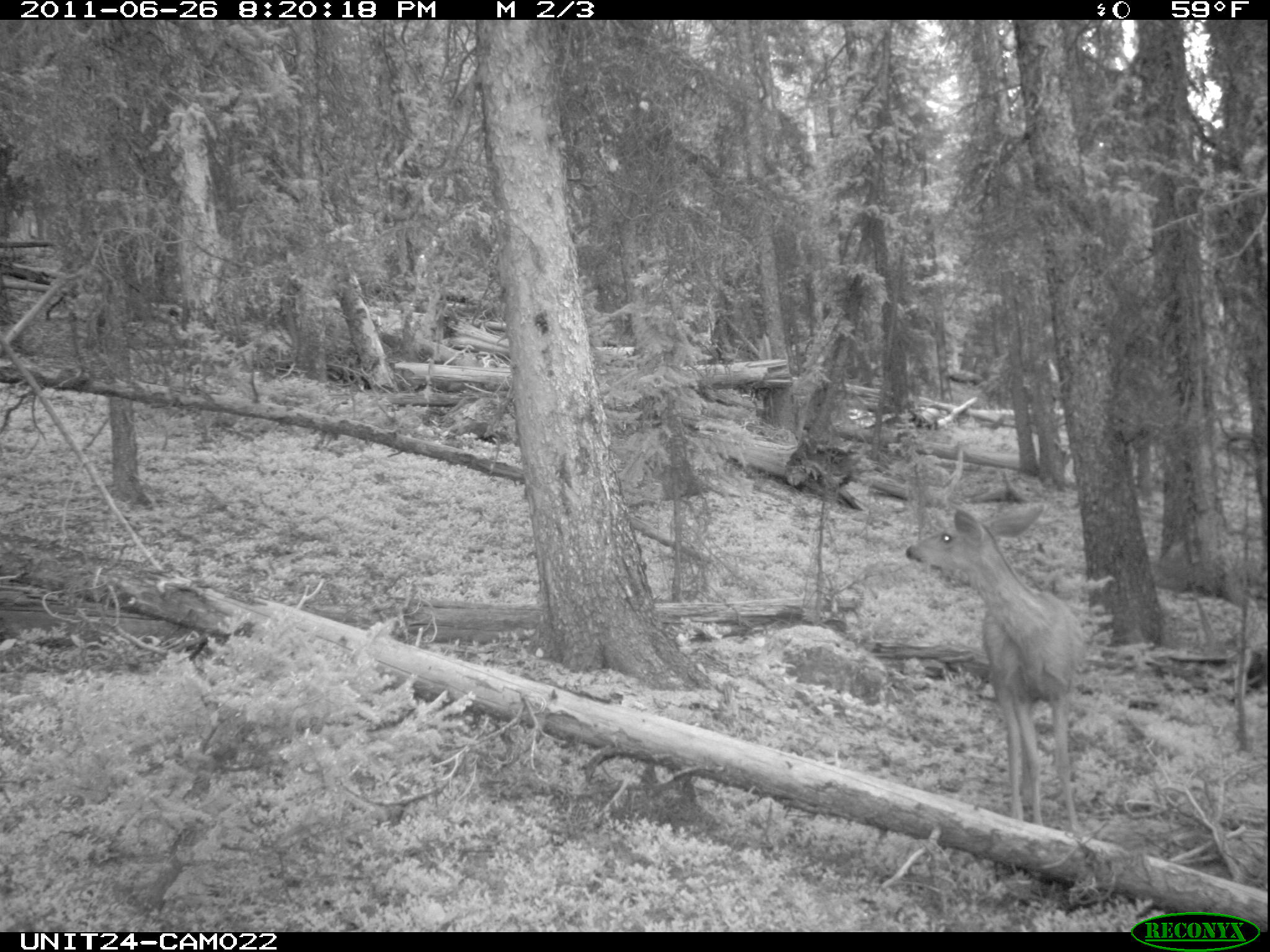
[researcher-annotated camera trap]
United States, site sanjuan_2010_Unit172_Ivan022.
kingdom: Animalia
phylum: Chordata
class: Mammalia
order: Artiodactyla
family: Cervidae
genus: Odocoileus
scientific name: Odocoileus hemionus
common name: mule deer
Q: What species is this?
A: Odocoileus hemionus (mule deer).